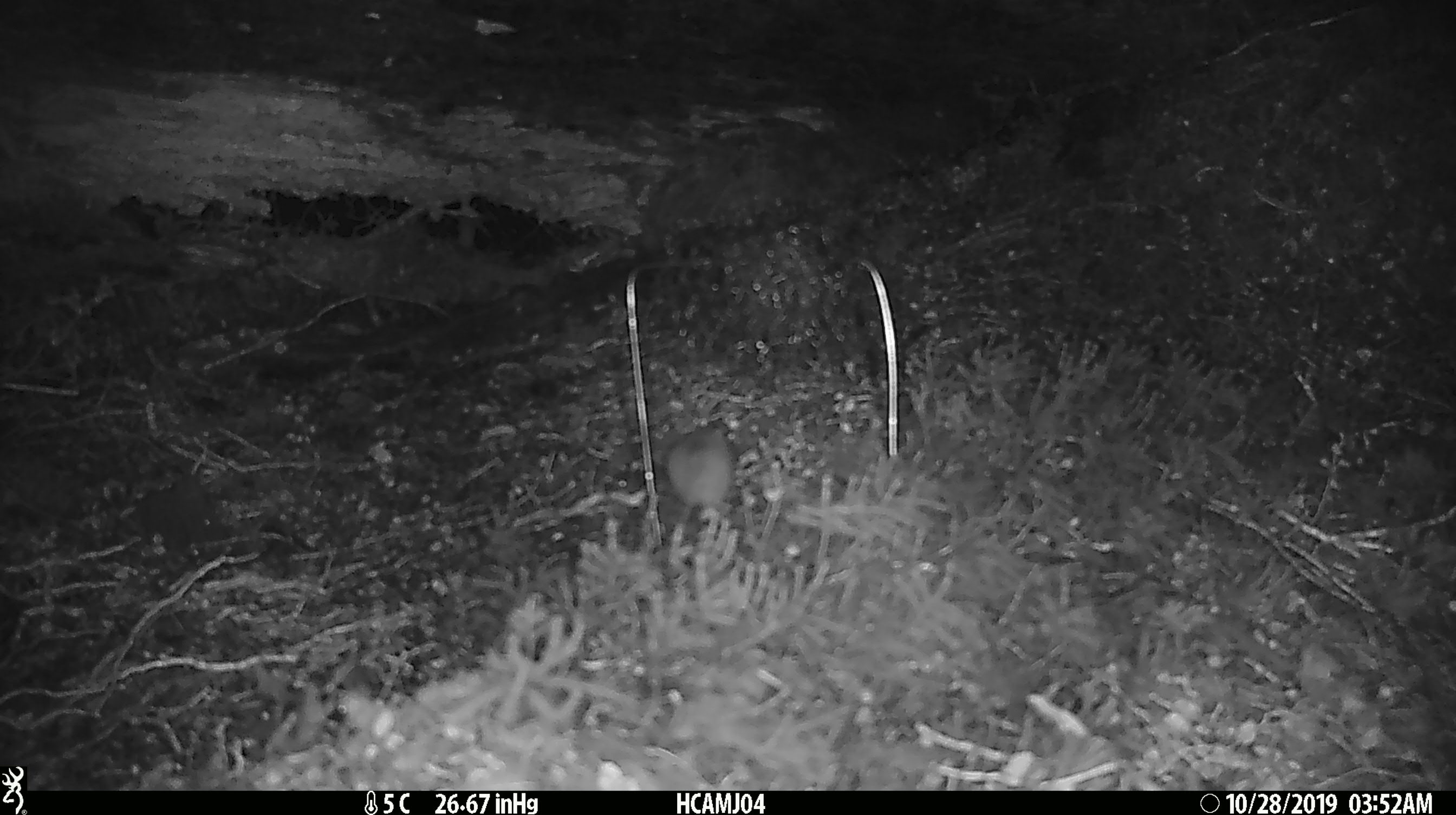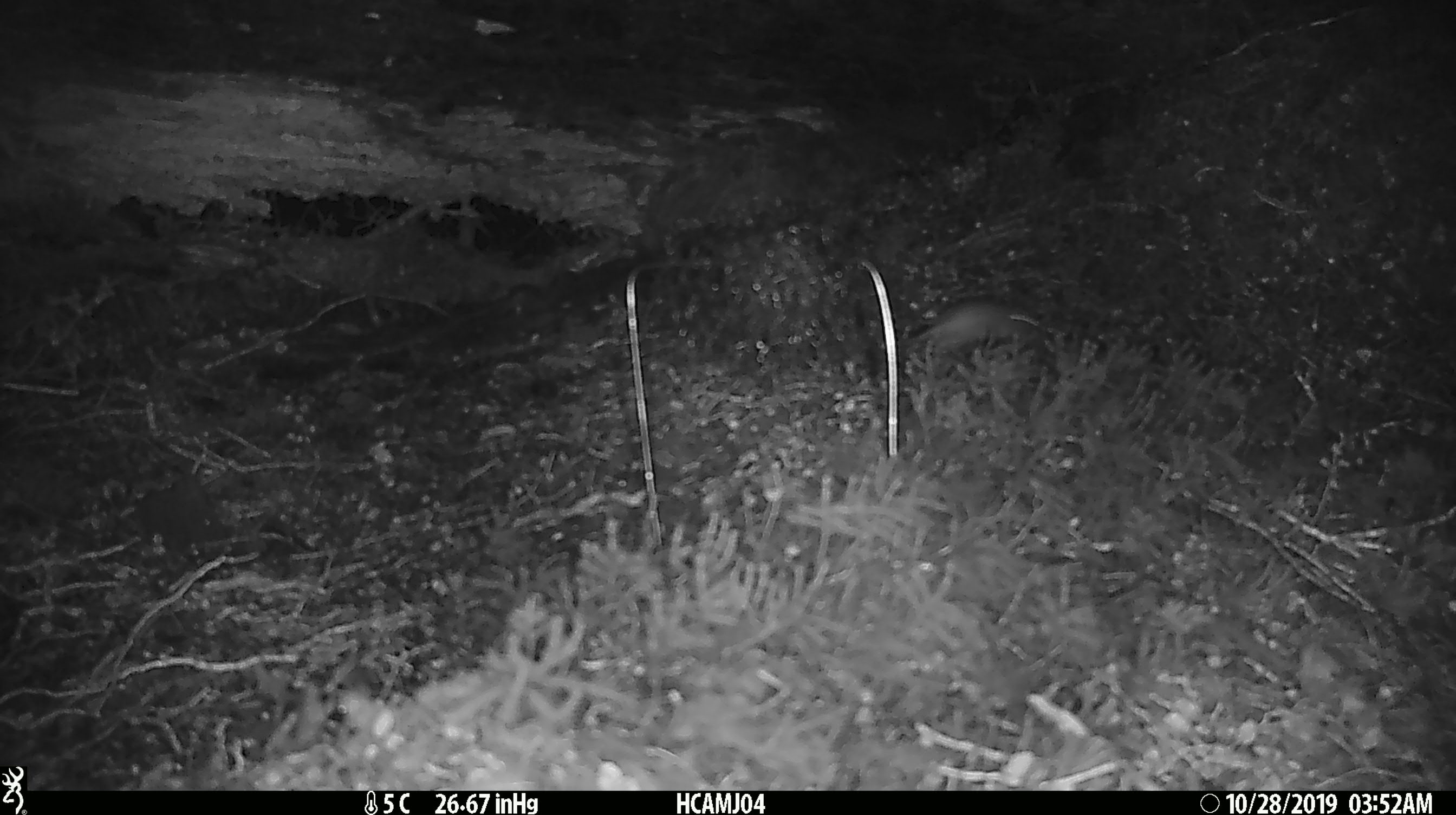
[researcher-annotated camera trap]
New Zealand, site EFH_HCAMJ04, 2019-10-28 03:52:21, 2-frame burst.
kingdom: Animalia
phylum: Chordata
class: Mammalia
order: Rodentia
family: Muridae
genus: Mus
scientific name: Mus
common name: mouse